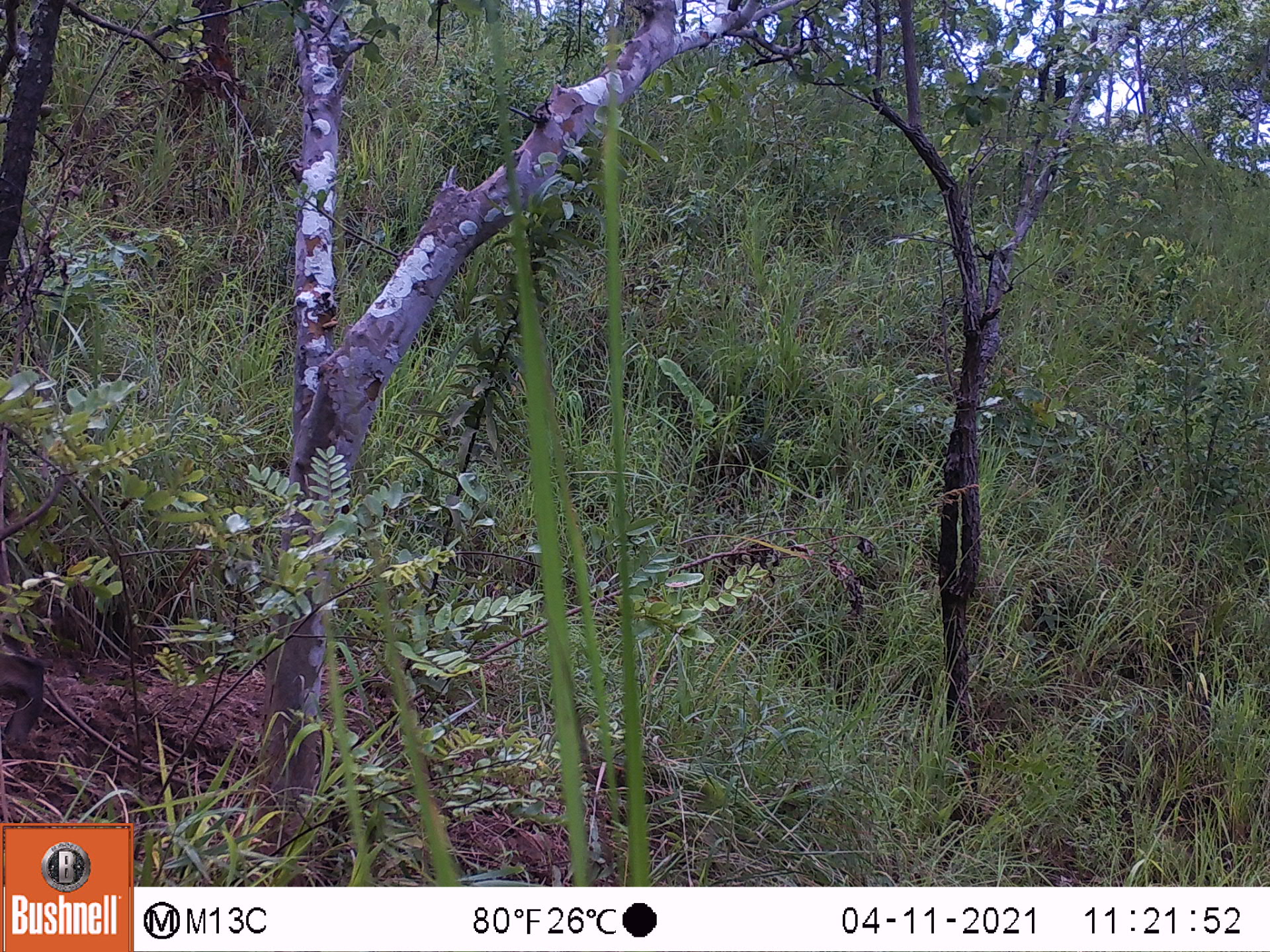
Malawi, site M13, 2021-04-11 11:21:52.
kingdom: Animalia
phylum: Chordata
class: Mammalia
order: Artiodactyla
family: Suidae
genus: Phacochoerus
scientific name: Phacochoerus africanus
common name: common warthog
Common warthog (Phacochoerus africanus), count 1.